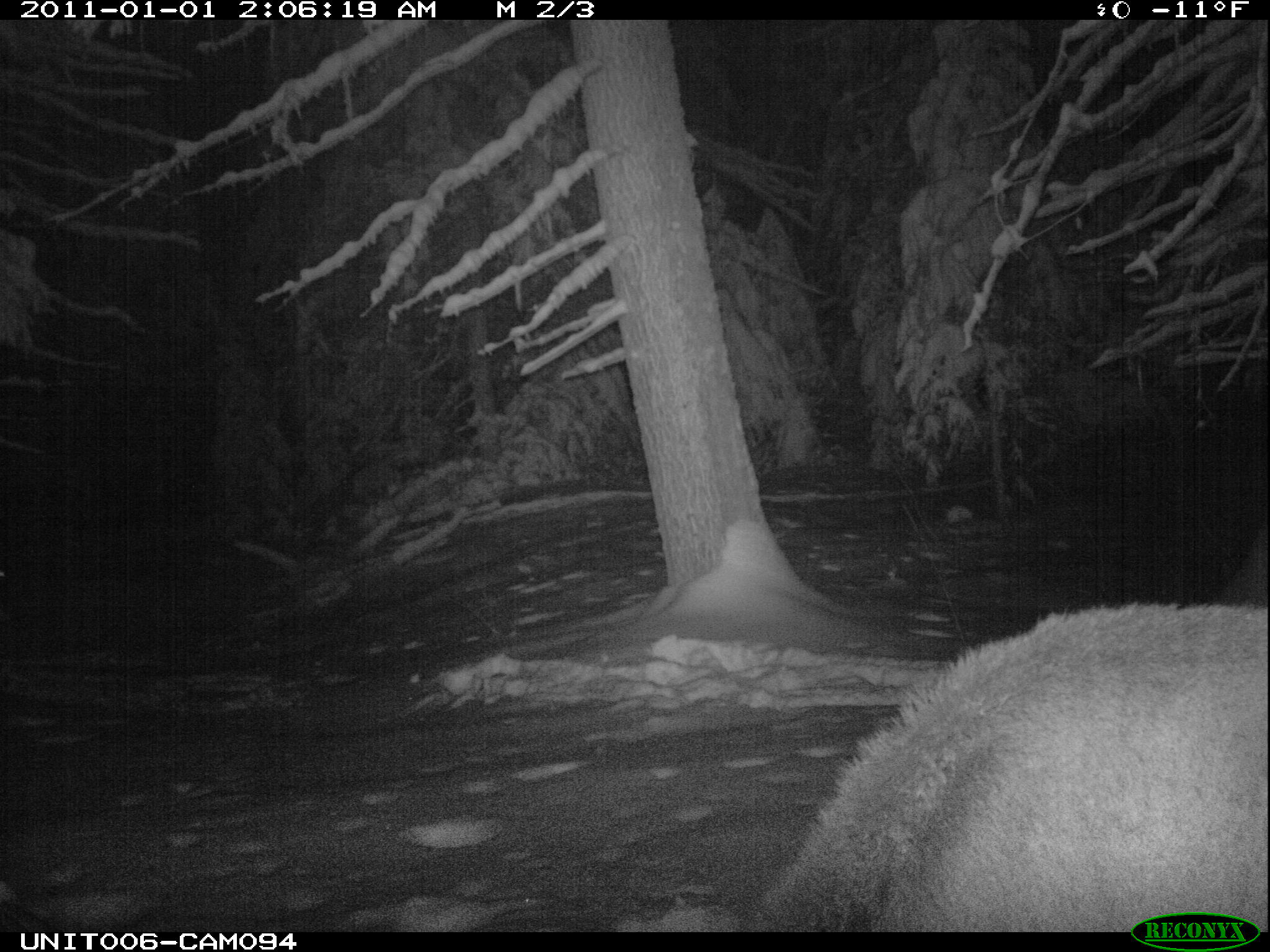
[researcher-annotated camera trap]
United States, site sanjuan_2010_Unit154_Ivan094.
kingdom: Animalia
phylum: Chordata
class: Mammalia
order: Artiodactyla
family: Cervidae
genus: Cervus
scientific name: Cervus elaphus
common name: red deer